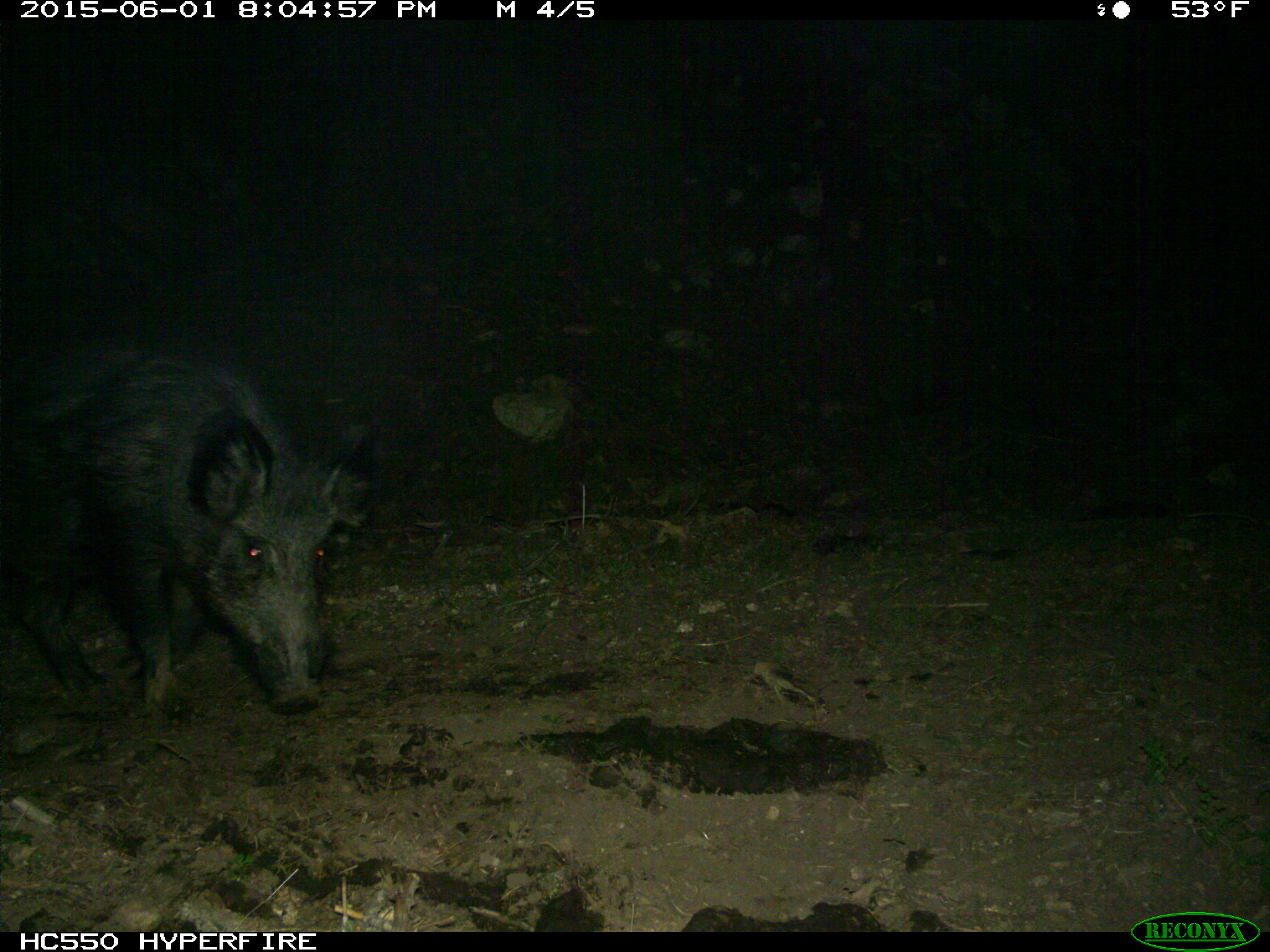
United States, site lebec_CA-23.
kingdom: Animalia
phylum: Chordata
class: Mammalia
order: Artiodactyla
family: Suidae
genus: Sus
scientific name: Sus scrofa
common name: wild boar